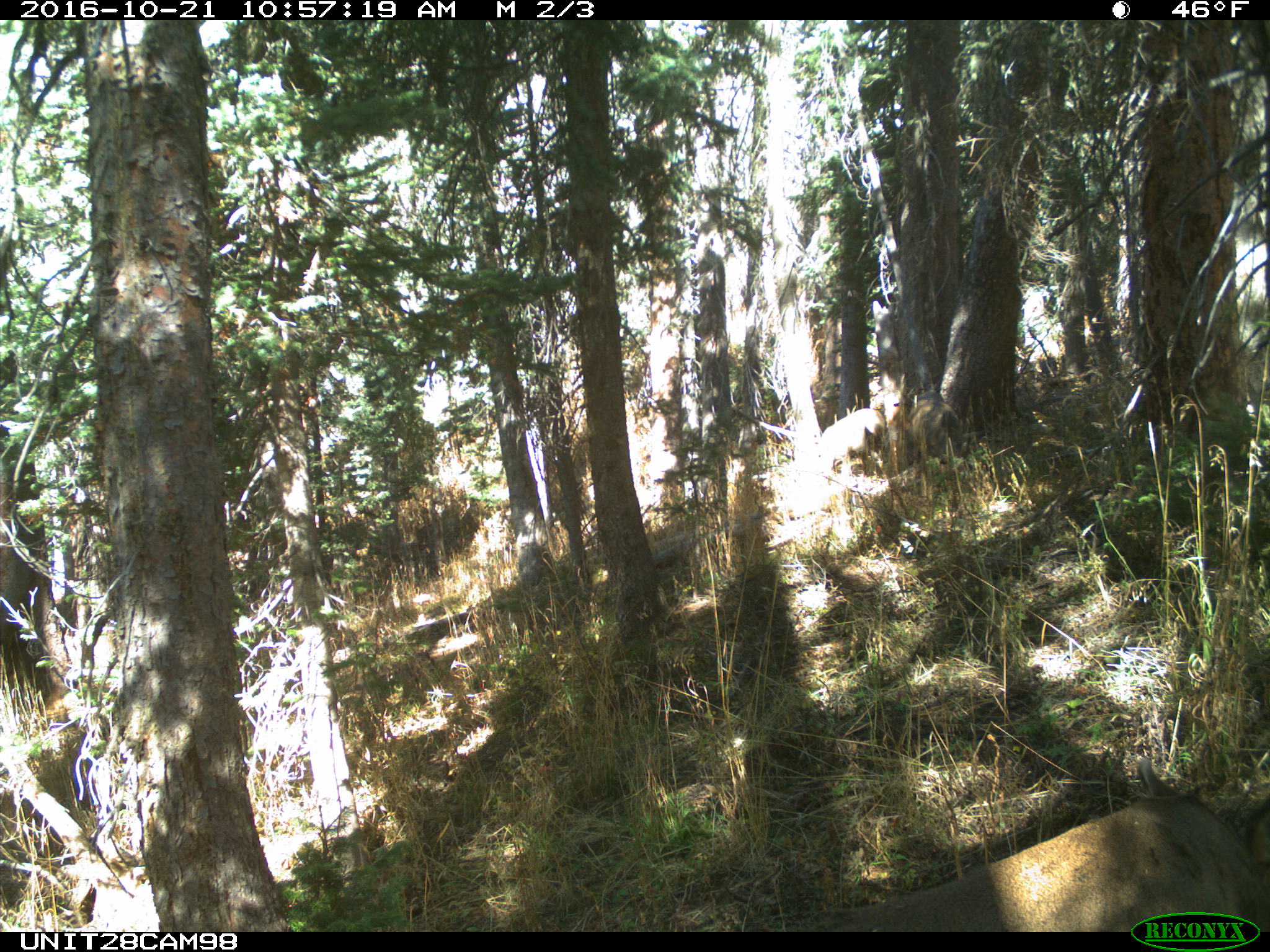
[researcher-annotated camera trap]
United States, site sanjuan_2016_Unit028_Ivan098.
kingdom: Animalia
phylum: Chordata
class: Mammalia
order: Artiodactyla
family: Cervidae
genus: Odocoileus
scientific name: Odocoileus hemionus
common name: mule deer